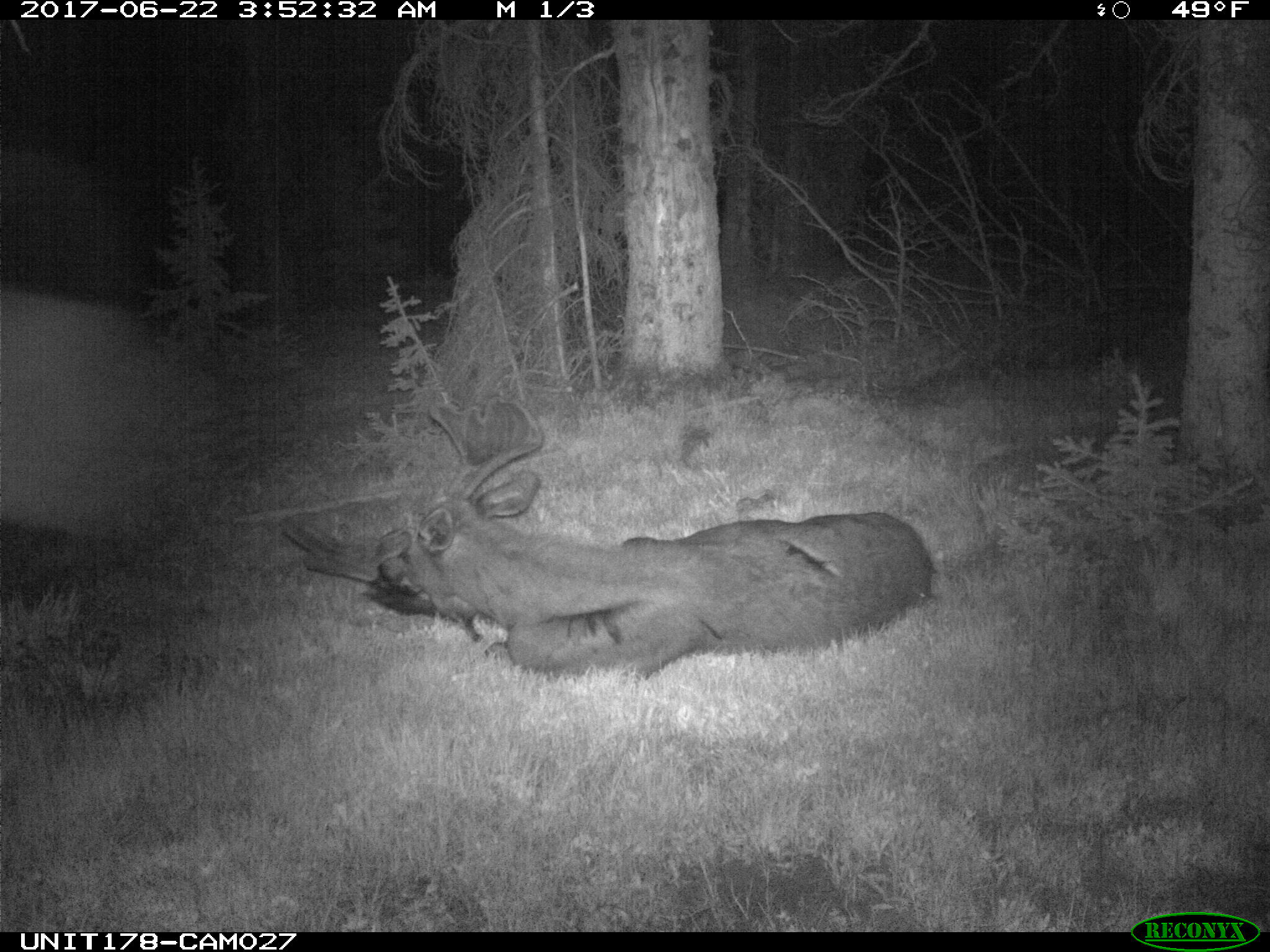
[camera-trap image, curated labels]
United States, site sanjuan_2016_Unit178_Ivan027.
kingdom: Animalia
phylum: Chordata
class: Mammalia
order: Artiodactyla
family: Cervidae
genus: Alces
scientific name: Alces alces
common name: moose